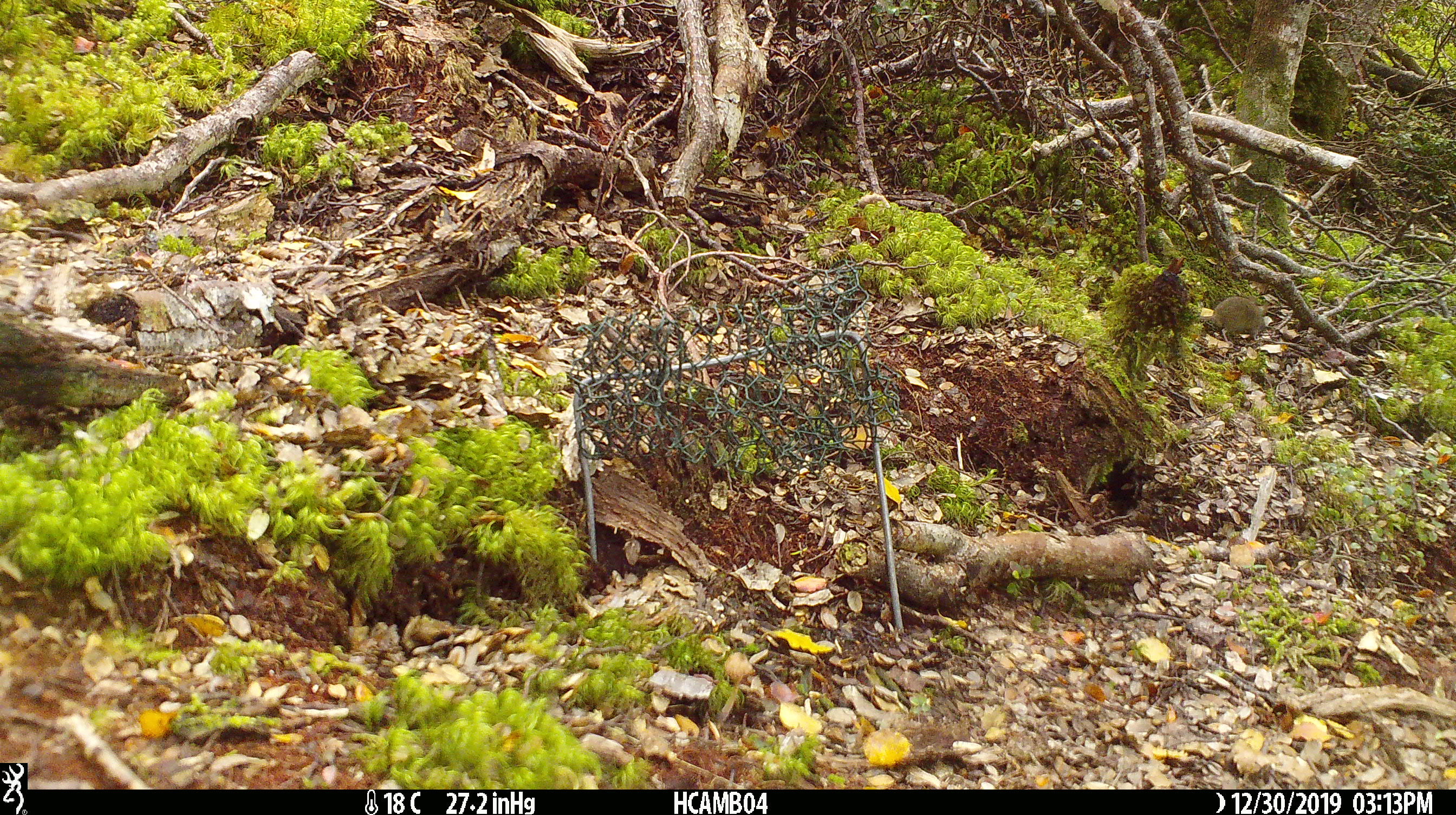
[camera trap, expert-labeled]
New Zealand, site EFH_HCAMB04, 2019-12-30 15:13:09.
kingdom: Animalia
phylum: Chordata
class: Mammalia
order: Rodentia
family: Muridae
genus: Mus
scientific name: Mus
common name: mouse